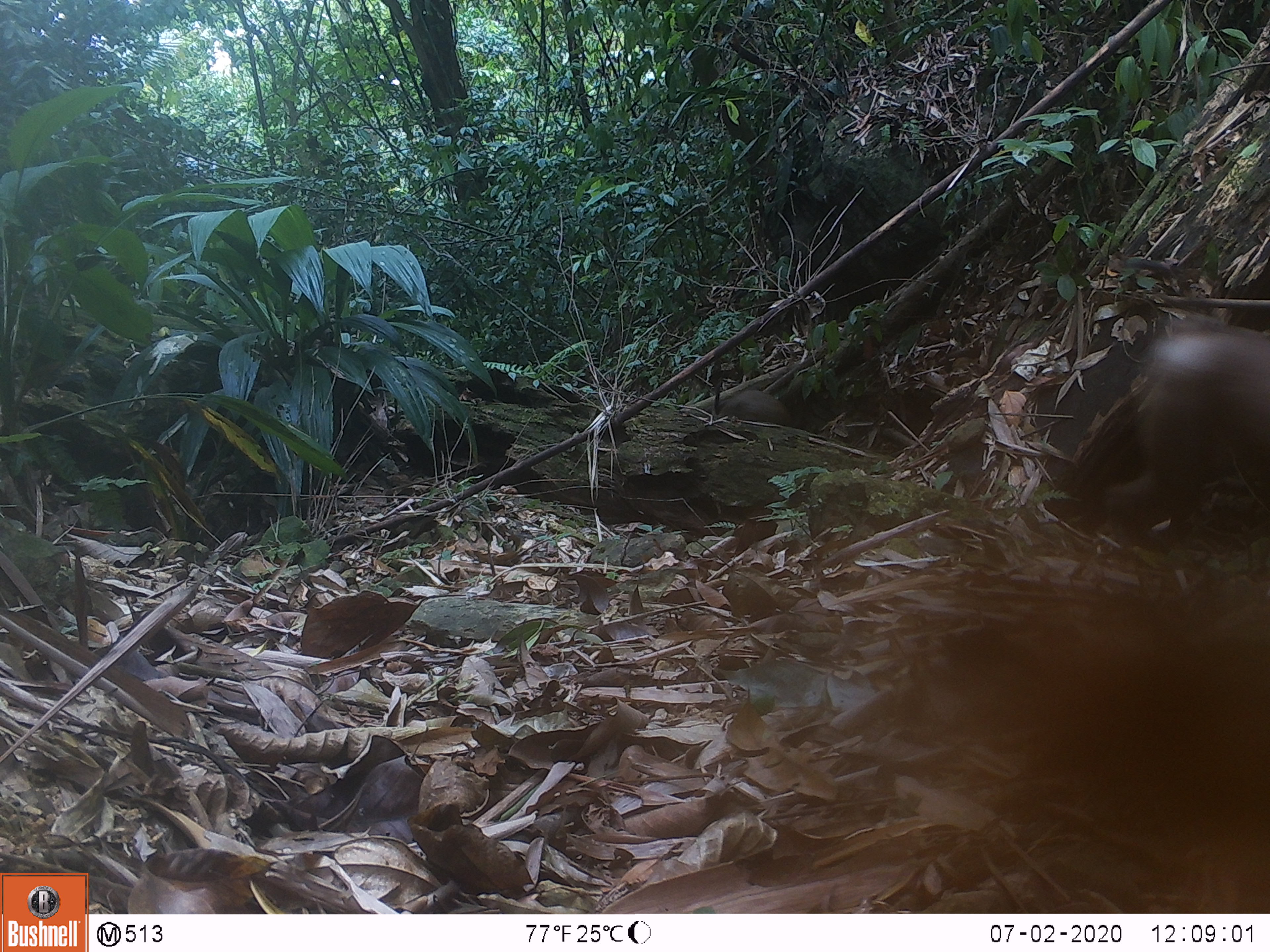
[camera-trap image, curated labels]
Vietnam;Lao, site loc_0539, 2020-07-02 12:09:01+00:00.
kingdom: Animalia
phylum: Chordata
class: Mammalia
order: Primates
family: Cercopithecidae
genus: Macaca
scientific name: Macaca nemestrina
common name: pig-tailed macaque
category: pig tailed macaque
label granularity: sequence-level